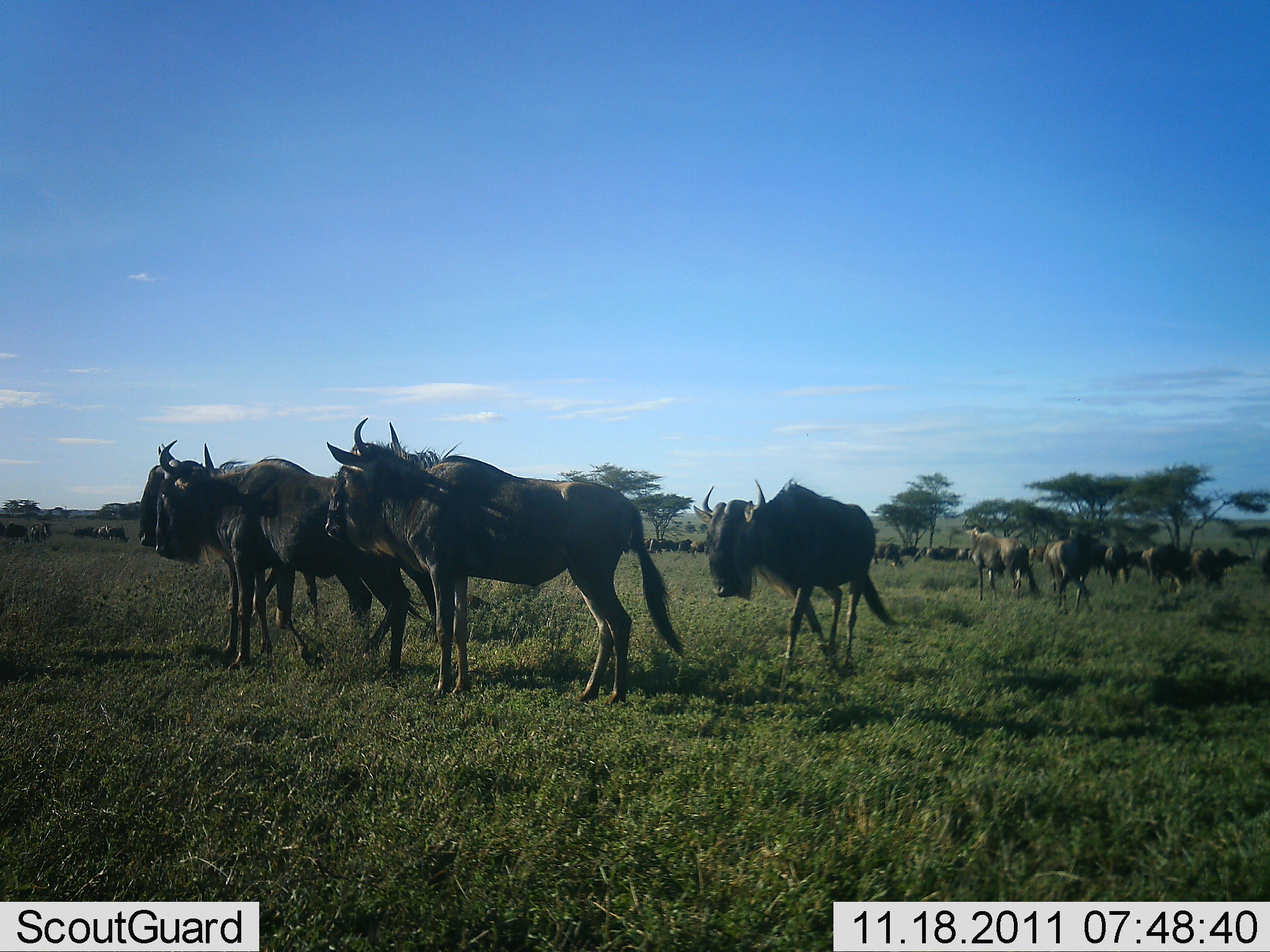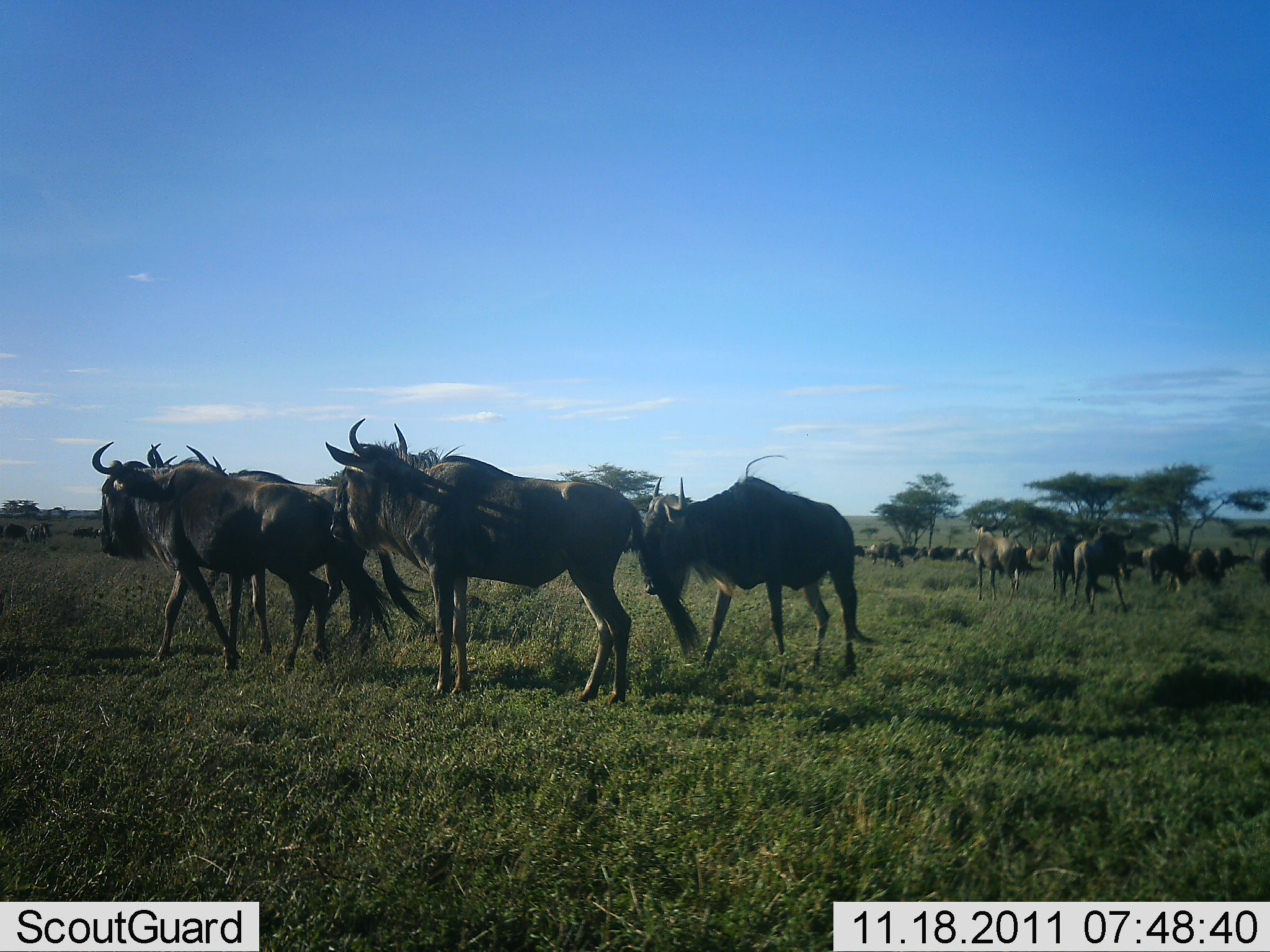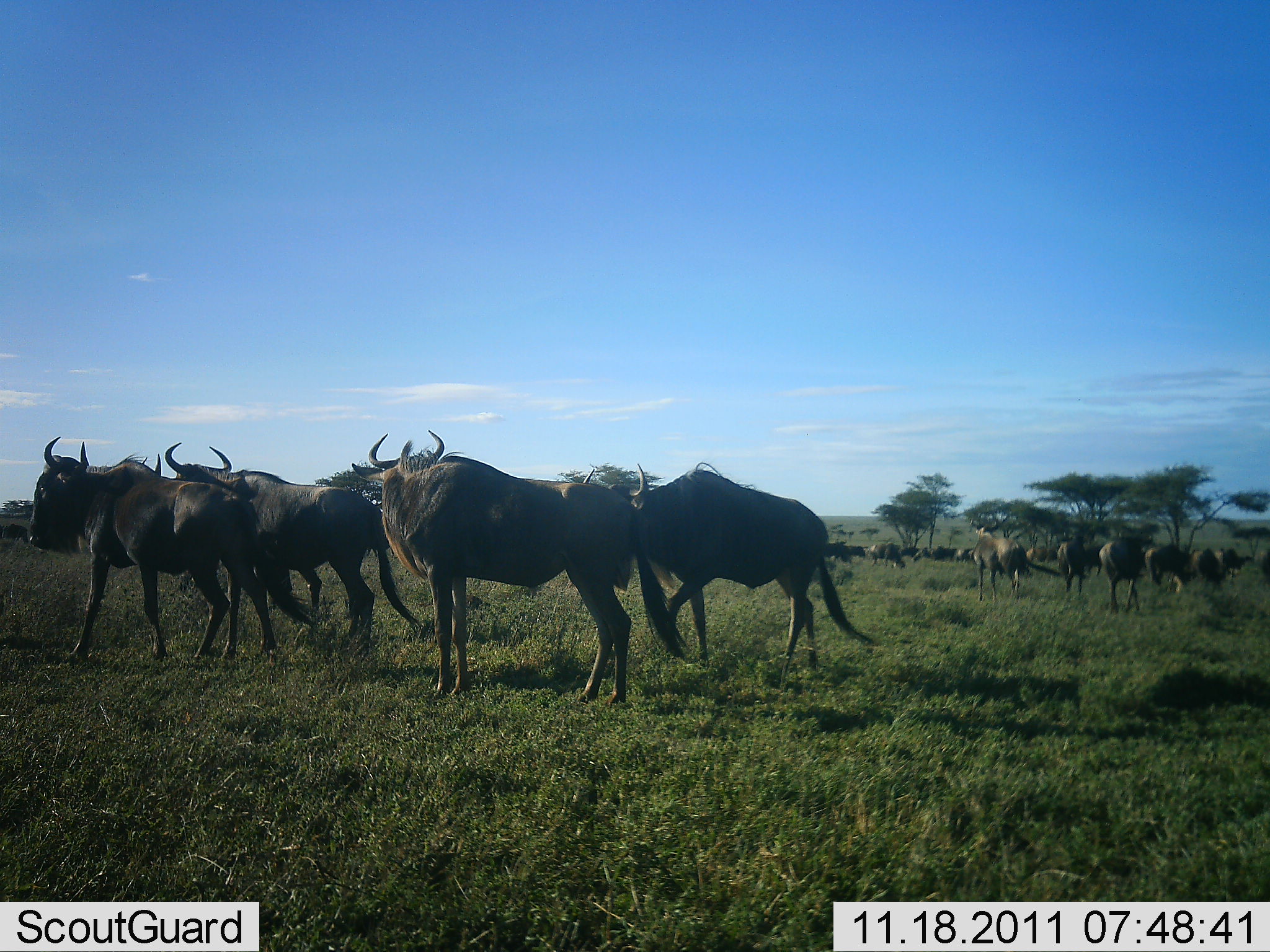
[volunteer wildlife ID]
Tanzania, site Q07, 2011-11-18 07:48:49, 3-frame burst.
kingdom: Animalia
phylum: Chordata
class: Mammalia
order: Artiodactyla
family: Bovidae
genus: Connochaetes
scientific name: Connochaetes taurinus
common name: blue wildebeest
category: wildebeest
Wildebeest (blue wildebeest) (Connochaetes taurinus), count 11-50. Behavior (volunteer vote fractions): standing 75%, resting 17%, moving 58%, interacting 17%. Young present (vote fraction): 0%. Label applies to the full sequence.